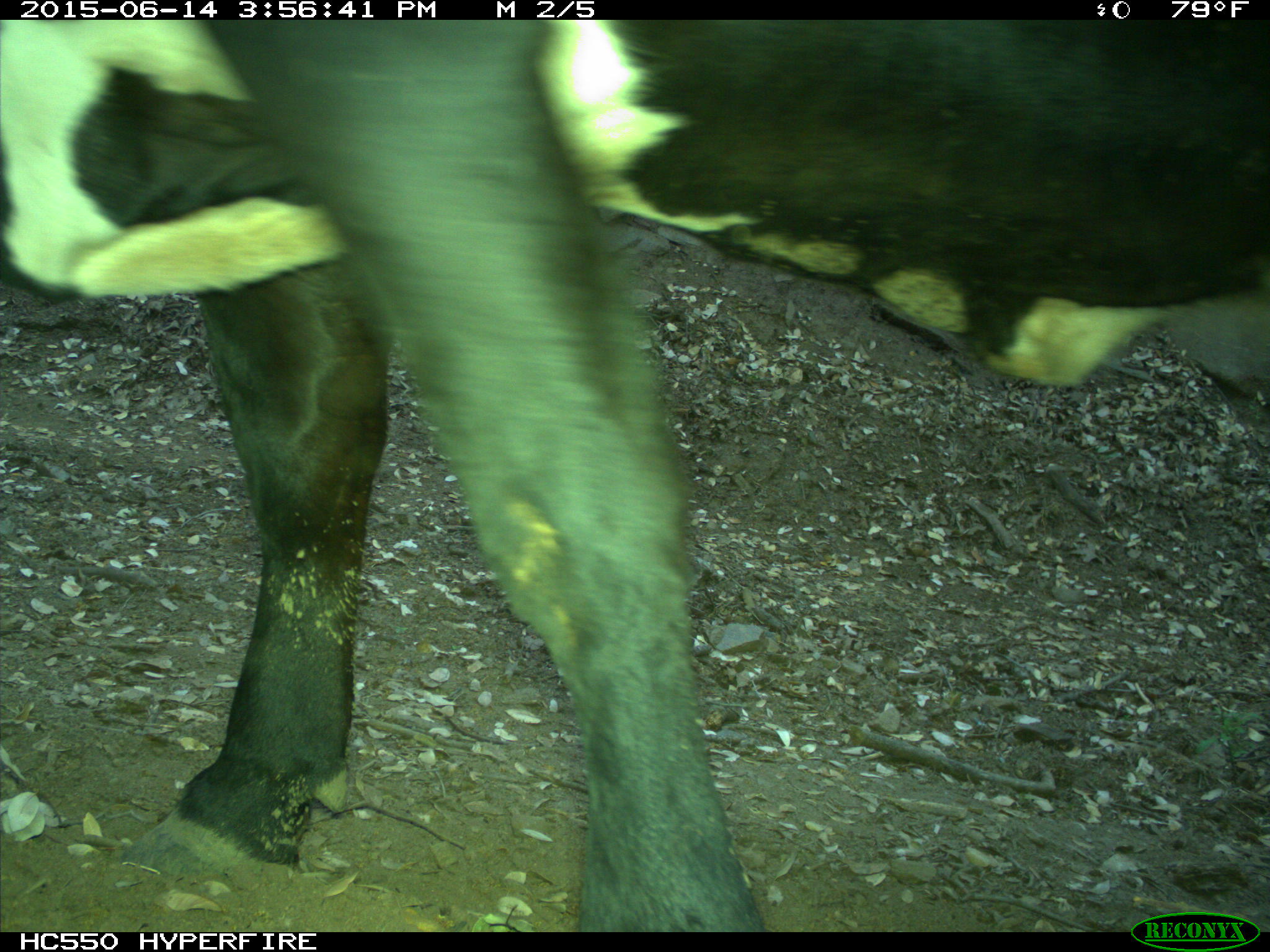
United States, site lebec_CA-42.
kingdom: Animalia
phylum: Chordata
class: Mammalia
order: Artiodactyla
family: Bovidae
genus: Bos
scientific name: Bos taurus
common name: domestic cow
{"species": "Bos taurus (domestic cow)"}